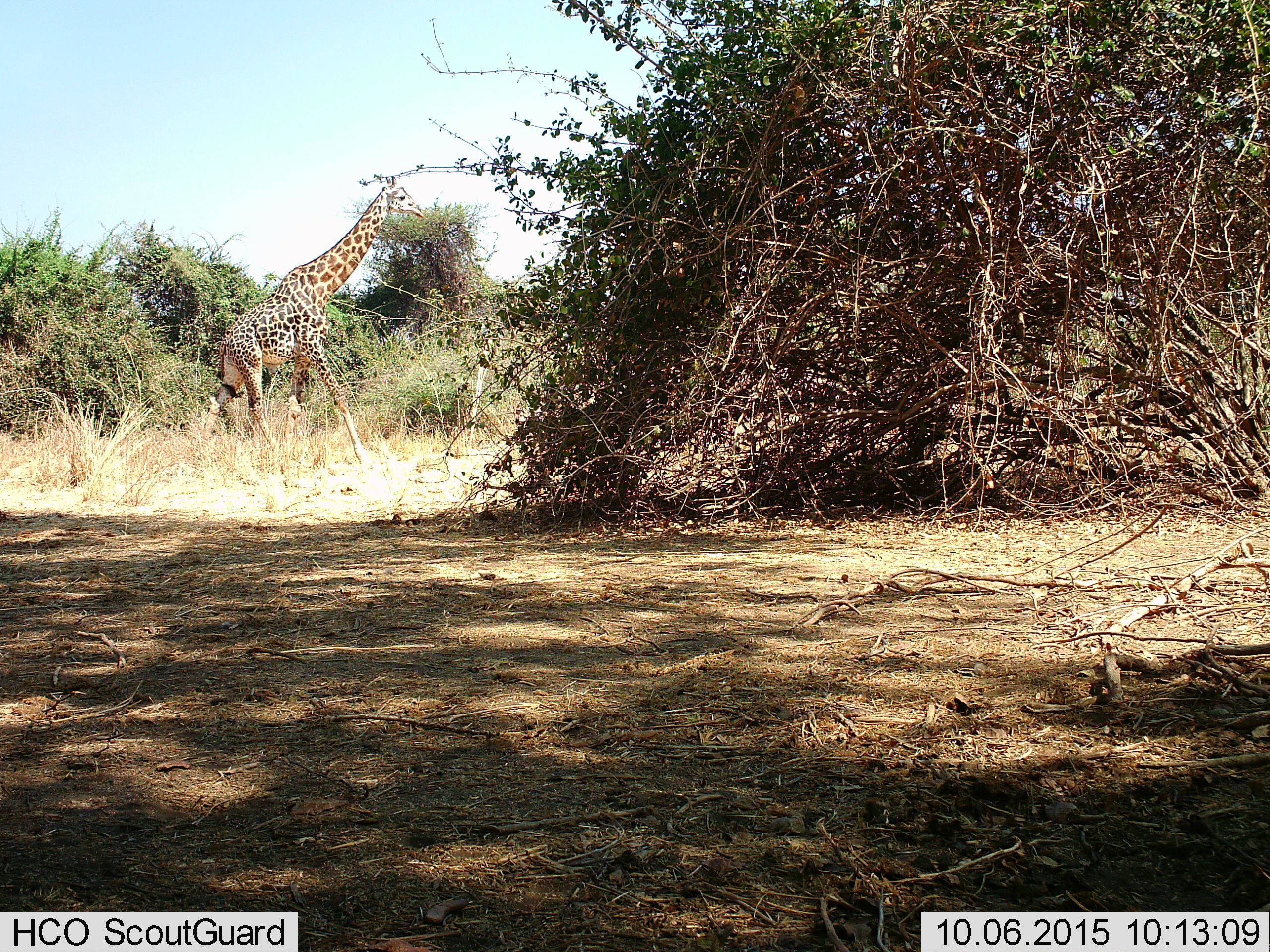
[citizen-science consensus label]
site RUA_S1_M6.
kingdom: Animalia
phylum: Chordata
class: Mammalia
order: Artiodactyla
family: Giraffidae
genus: Giraffa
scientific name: Giraffa camelopardalis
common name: giraffe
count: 1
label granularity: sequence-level